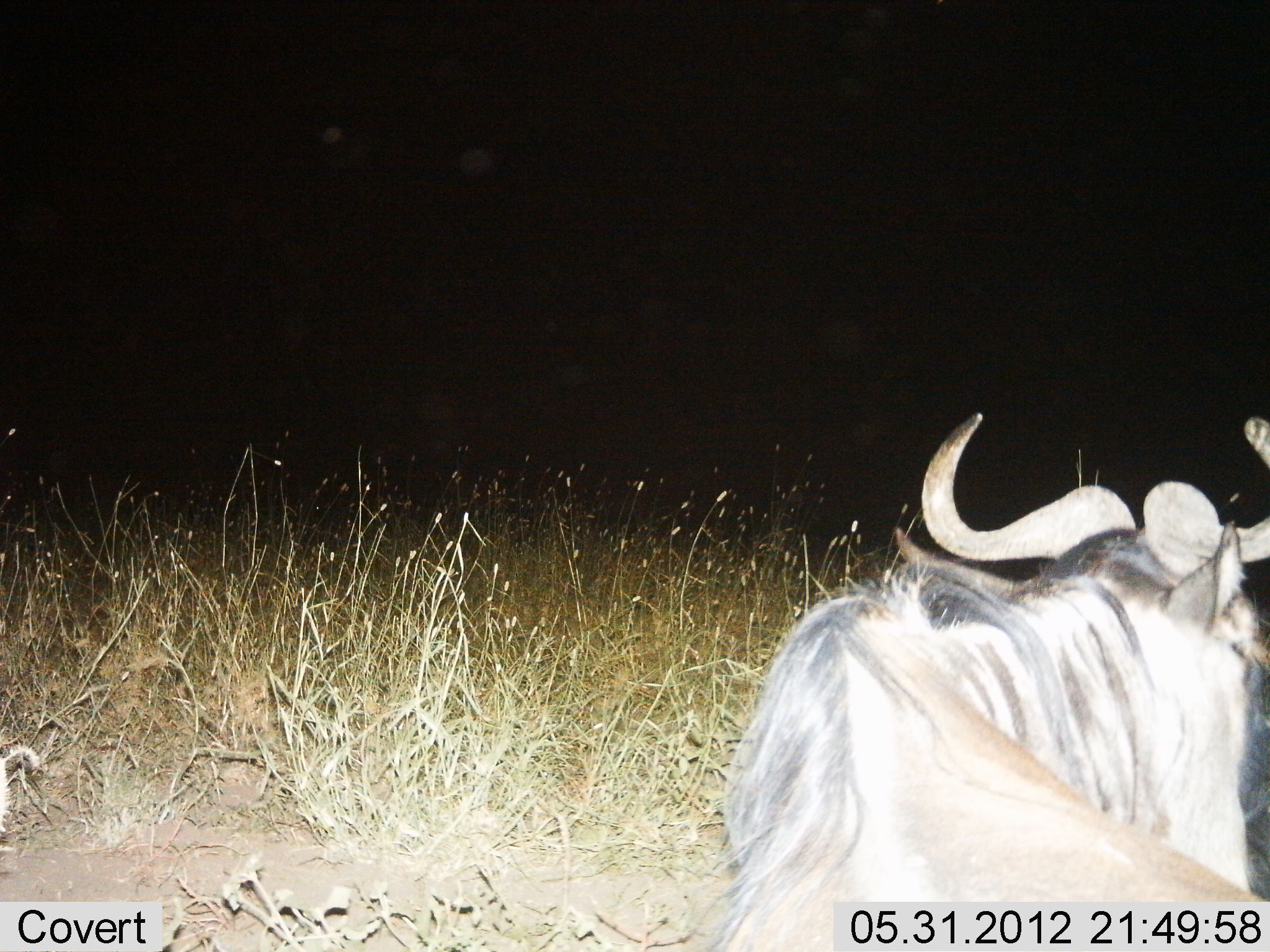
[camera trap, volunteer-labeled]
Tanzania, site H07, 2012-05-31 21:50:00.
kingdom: Animalia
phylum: Chordata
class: Mammalia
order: Artiodactyla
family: Bovidae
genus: Connochaetes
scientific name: Connochaetes taurinus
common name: blue wildebeest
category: wildebeest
Wildebeest (blue wildebeest) (Connochaetes taurinus), count 1. Behavior (volunteer vote fractions): standing 30%, resting 60%, moving 10%, interacting 0%. Young present (vote fraction): 0%. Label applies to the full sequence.